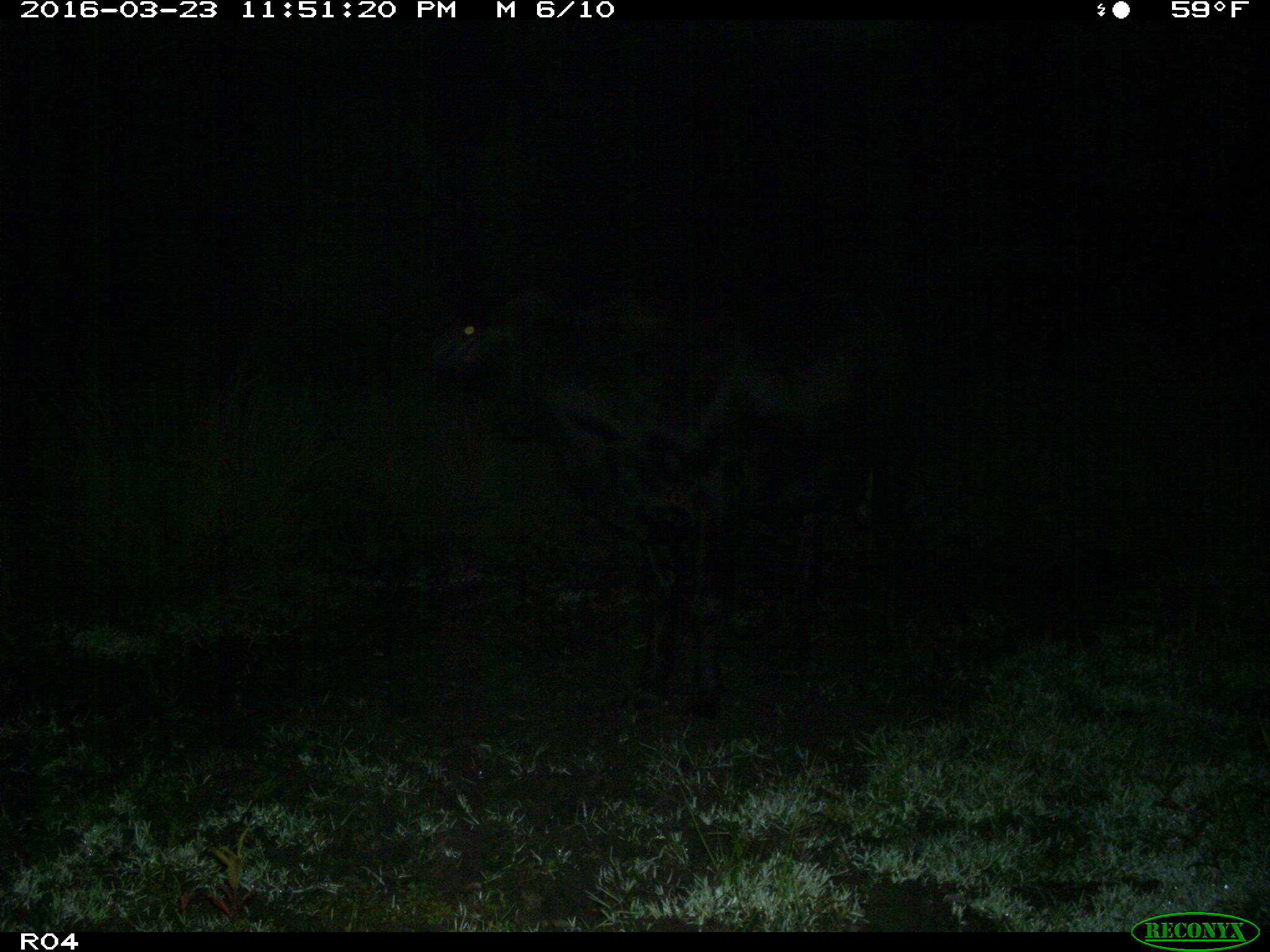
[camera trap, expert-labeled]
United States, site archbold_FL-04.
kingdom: Animalia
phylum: Chordata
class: Mammalia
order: Artiodactyla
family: Bovidae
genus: Bos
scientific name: Bos taurus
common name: domestic cow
Bos taurus (domestic cow).